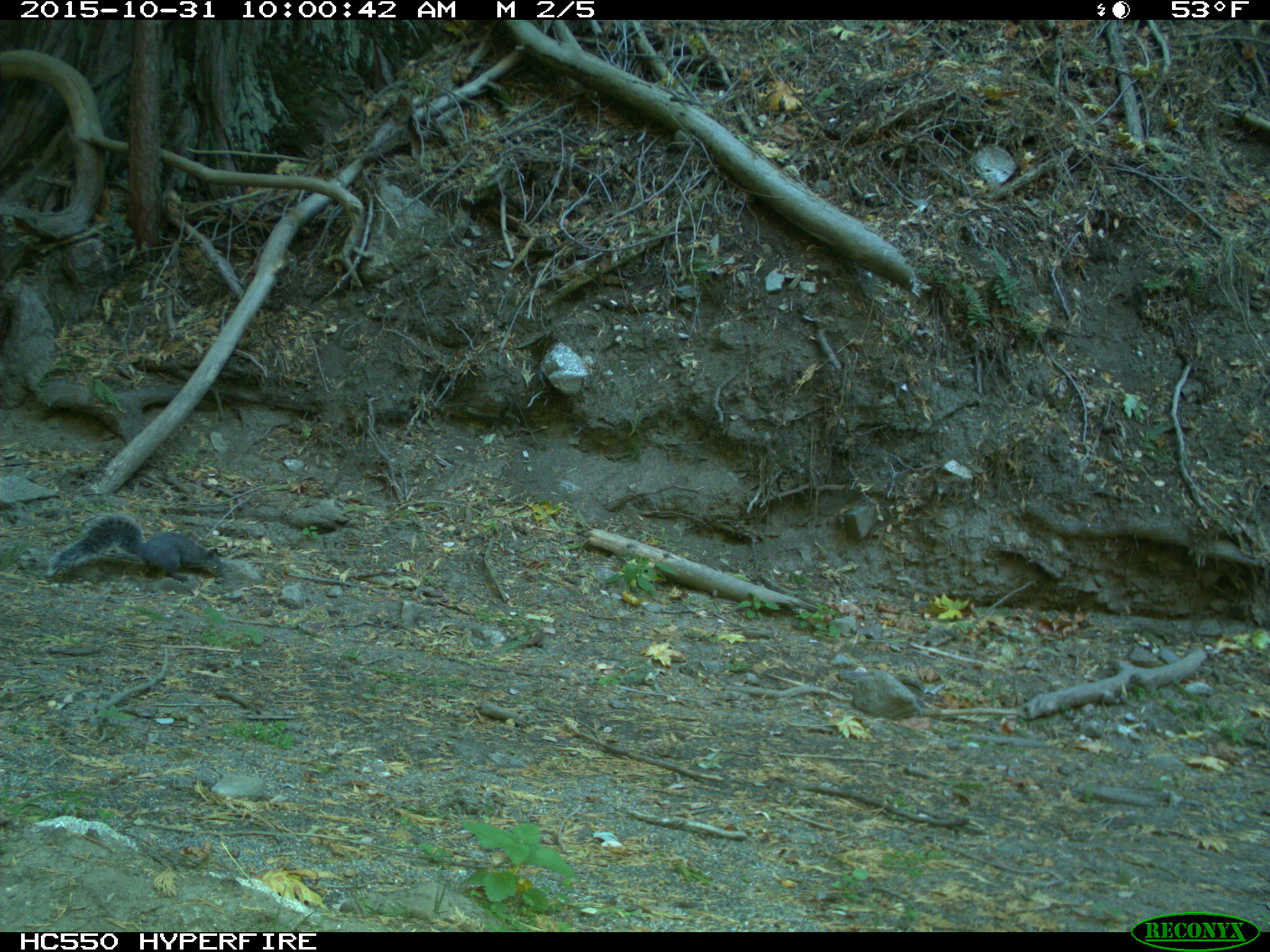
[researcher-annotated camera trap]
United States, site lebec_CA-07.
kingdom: Animalia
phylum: Chordata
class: Mammalia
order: Rodentia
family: Sciuridae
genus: Sciurus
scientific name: Sciurus carolinensis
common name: eastern gray squirrel